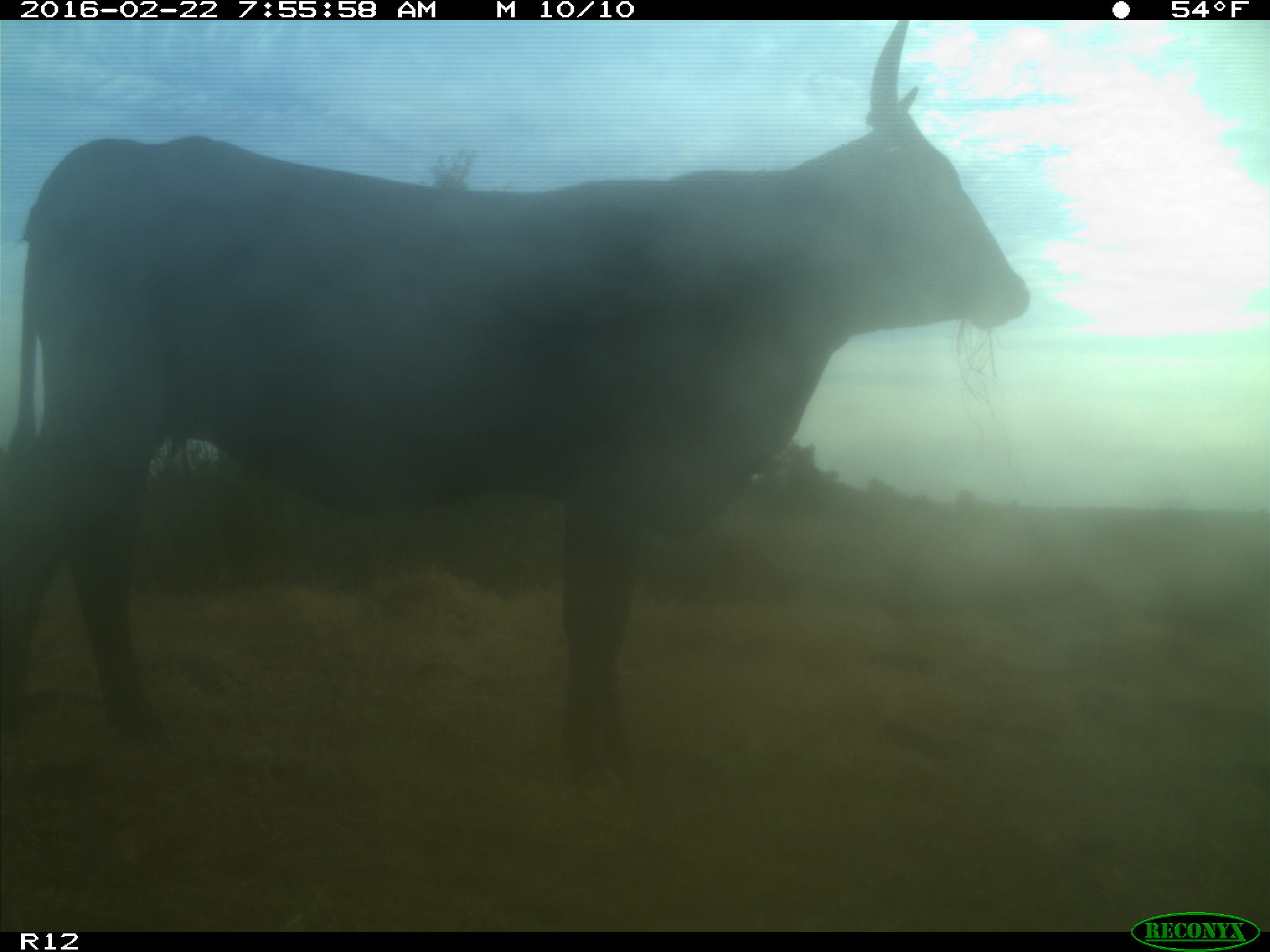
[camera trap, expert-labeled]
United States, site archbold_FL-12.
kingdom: Animalia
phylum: Chordata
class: Mammalia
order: Artiodactyla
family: Bovidae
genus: Bos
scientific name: Bos taurus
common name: domestic cow